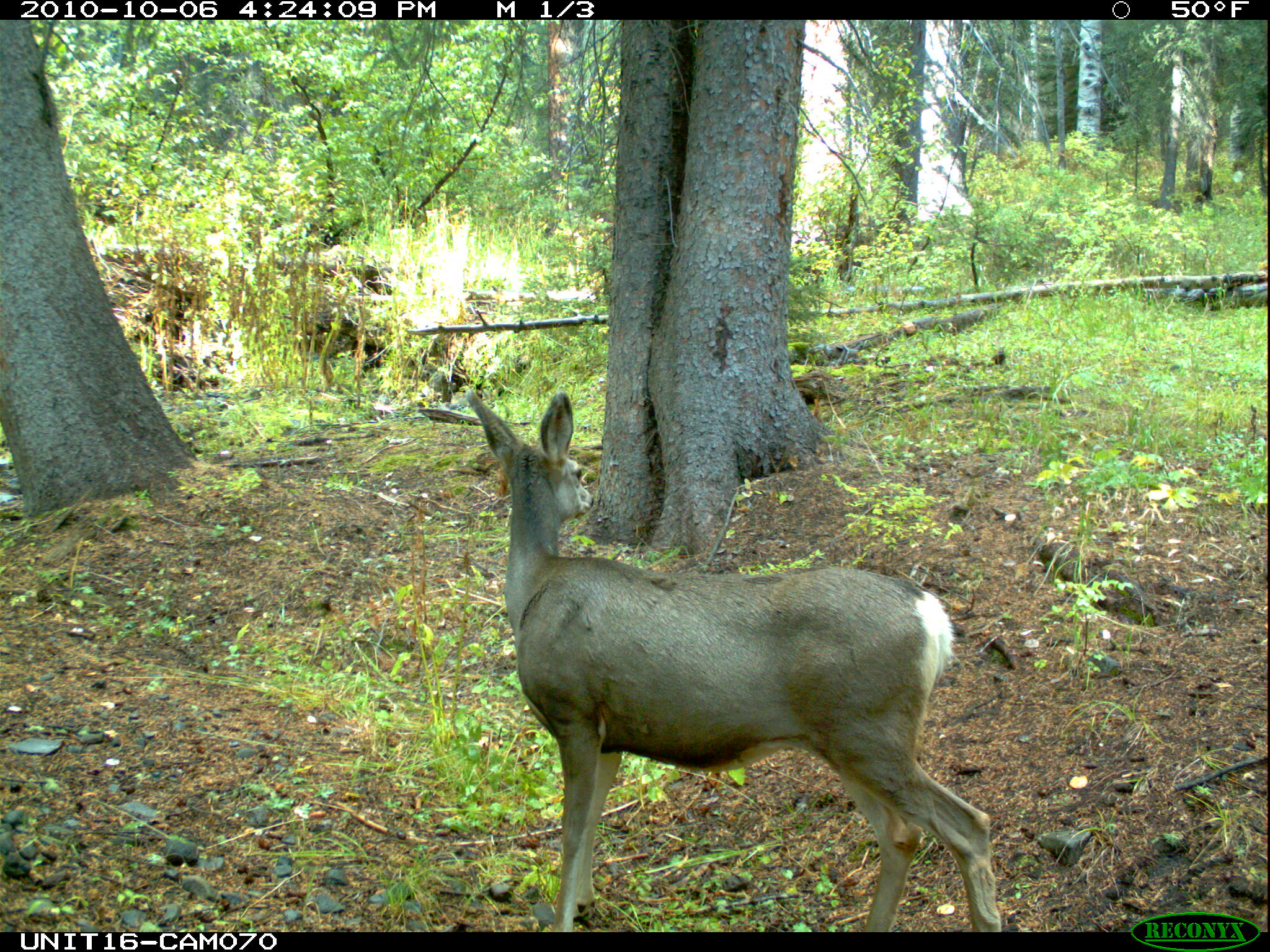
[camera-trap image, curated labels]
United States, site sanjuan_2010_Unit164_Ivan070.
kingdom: Animalia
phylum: Chordata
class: Mammalia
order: Artiodactyla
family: Cervidae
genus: Odocoileus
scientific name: Odocoileus hemionus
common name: mule deer